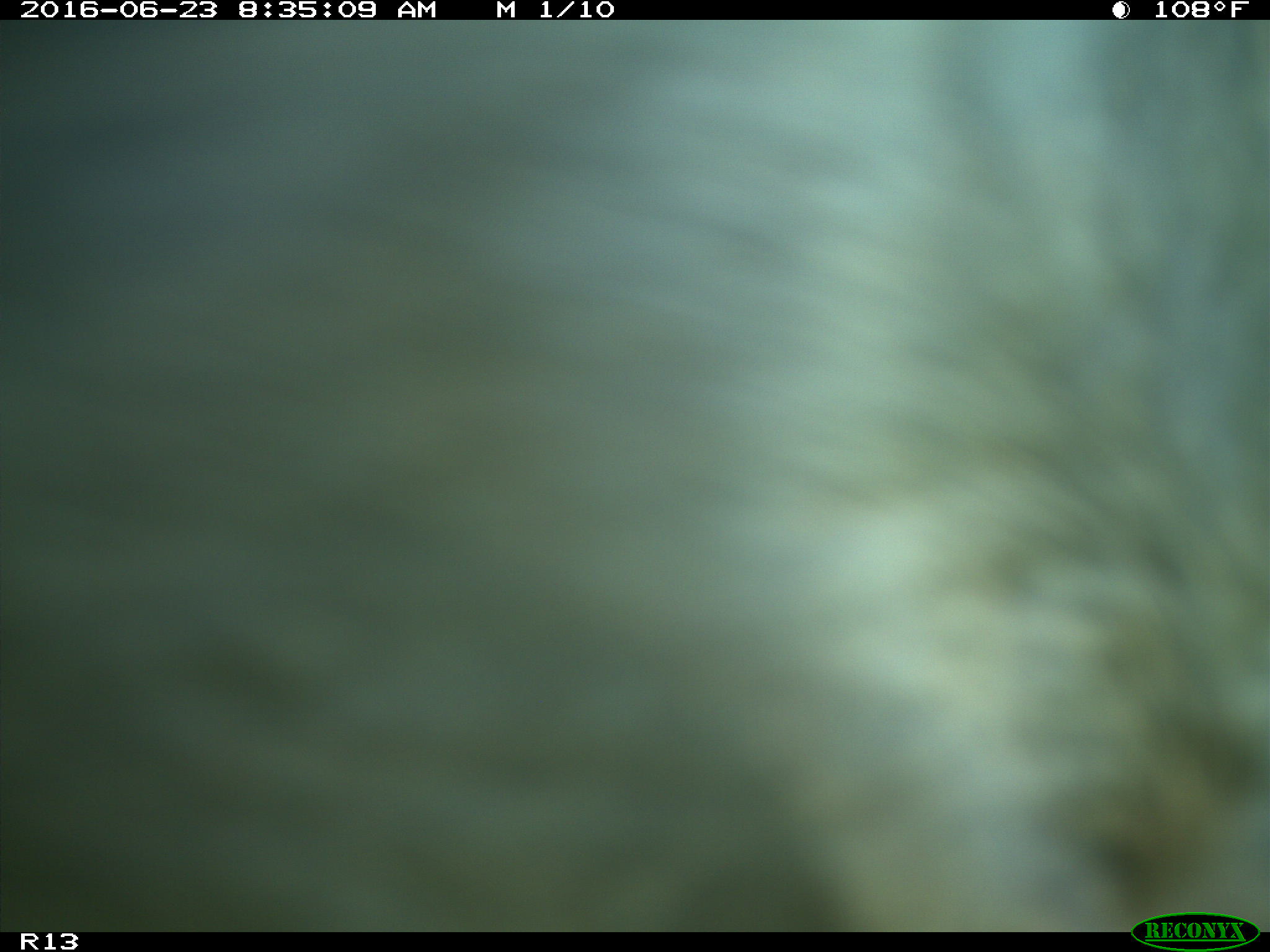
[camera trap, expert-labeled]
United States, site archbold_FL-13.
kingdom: Animalia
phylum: Chordata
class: Mammalia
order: Artiodactyla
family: Bovidae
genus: Bos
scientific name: Bos taurus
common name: domestic cow